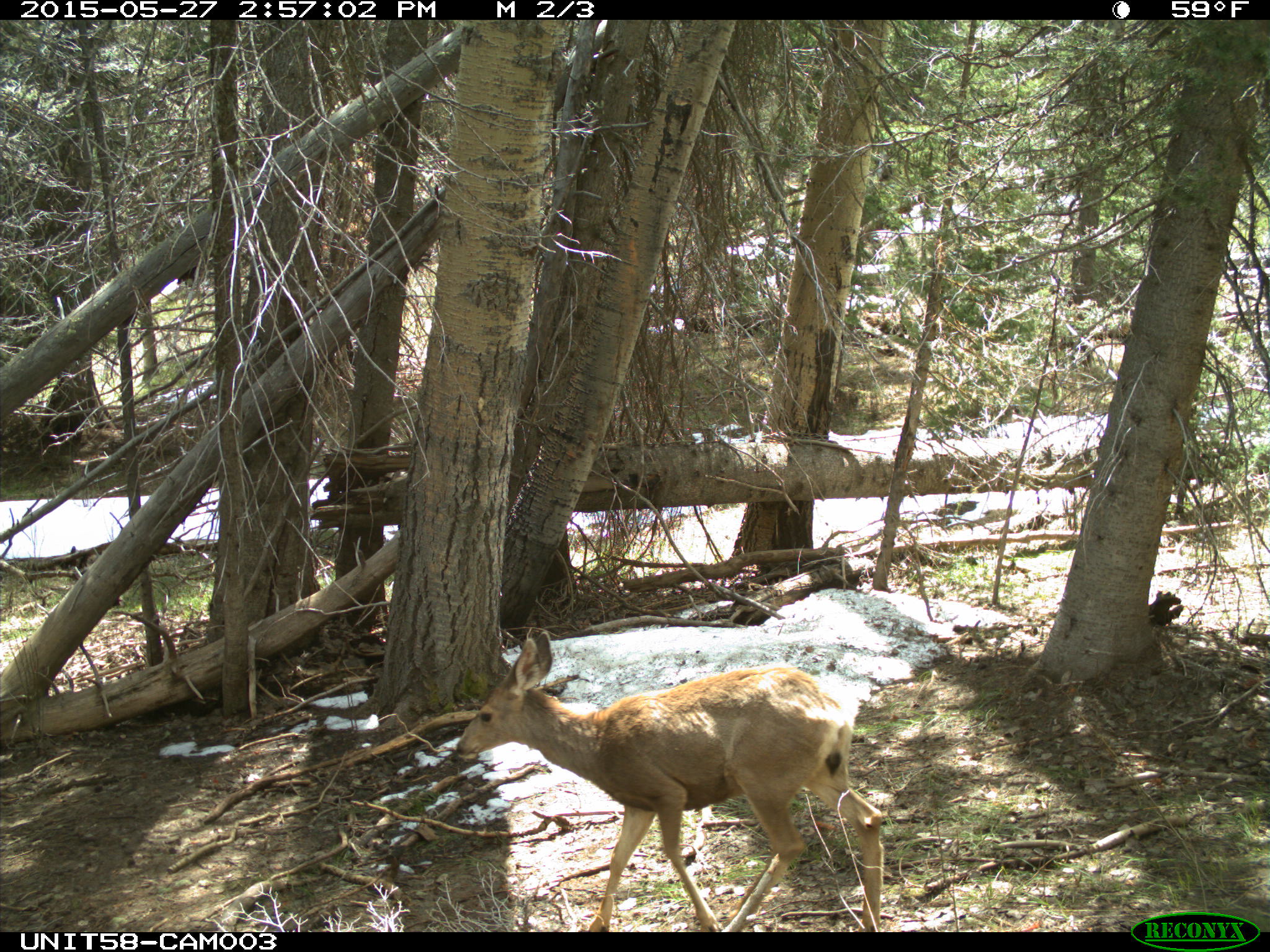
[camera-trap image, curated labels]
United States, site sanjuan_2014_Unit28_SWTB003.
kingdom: Animalia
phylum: Chordata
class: Mammalia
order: Artiodactyla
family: Cervidae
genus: Odocoileus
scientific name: Odocoileus hemionus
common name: mule deer